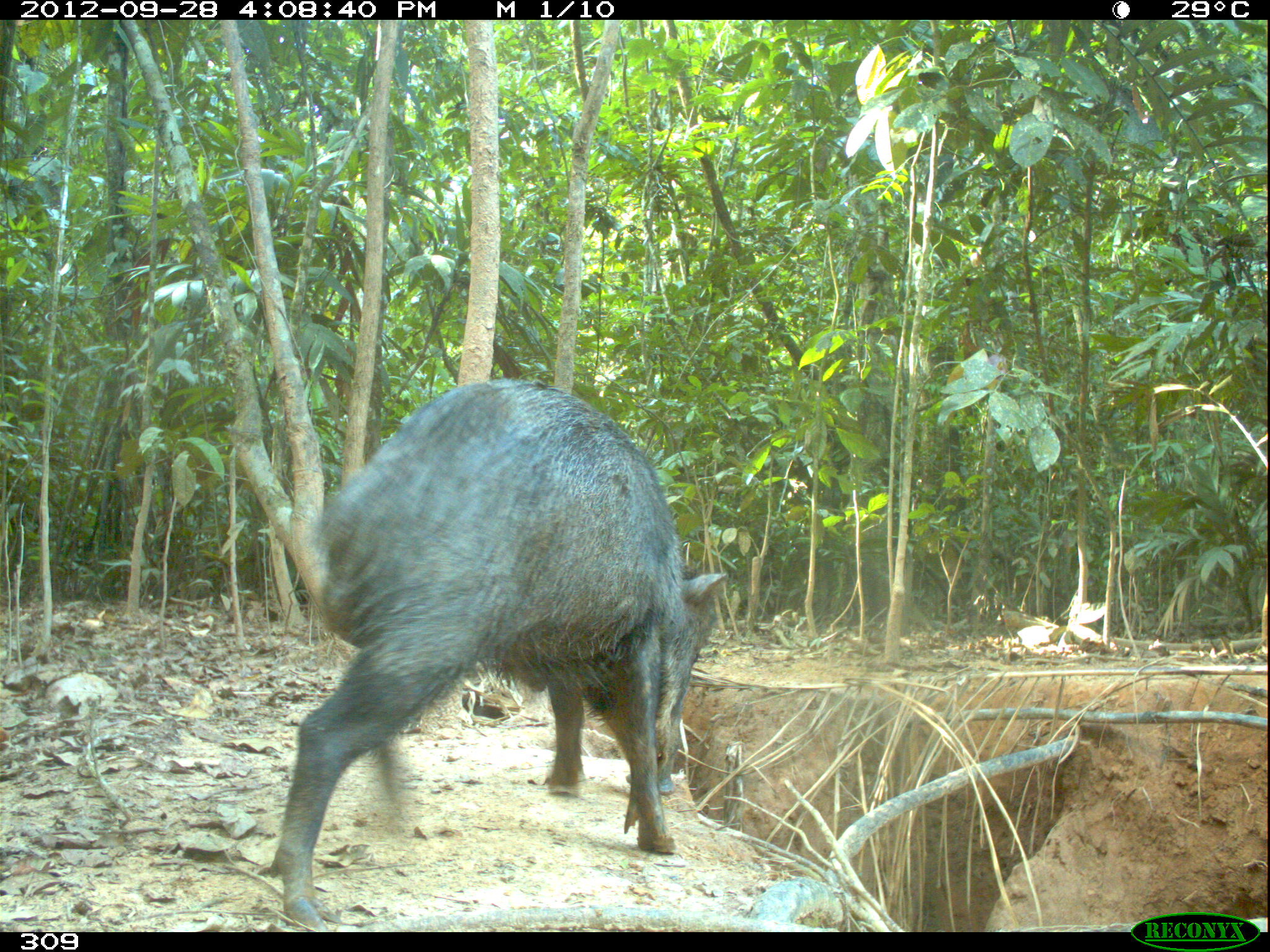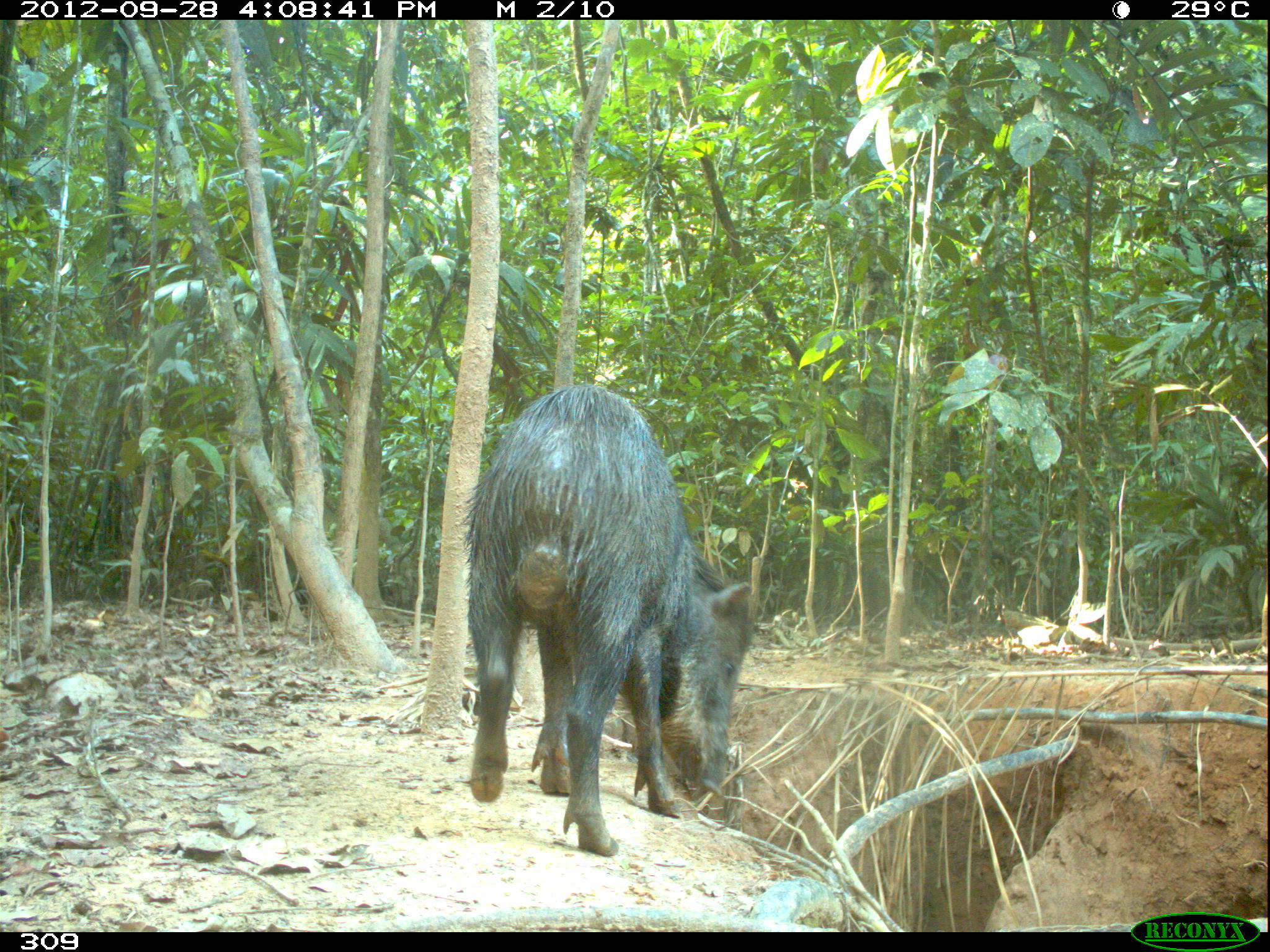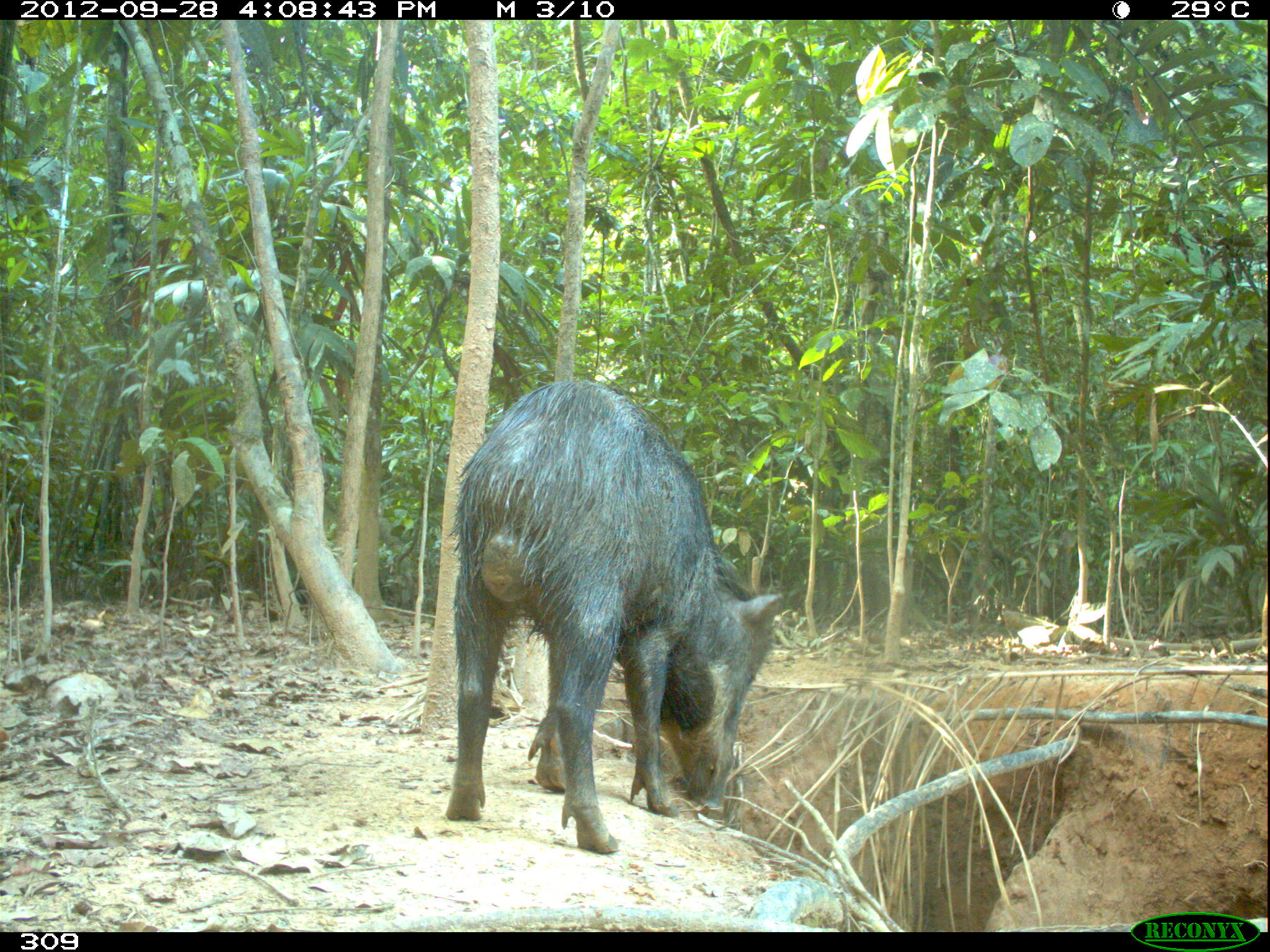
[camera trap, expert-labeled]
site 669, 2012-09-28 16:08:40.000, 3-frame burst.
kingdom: Animalia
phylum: Chordata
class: Mammalia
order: Artiodactyla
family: Tayassuidae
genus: Tayassu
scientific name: Tayassu pecari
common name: white-lipped peccary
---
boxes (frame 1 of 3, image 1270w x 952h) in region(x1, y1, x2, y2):
tayassu pecari: region(270, 377, 724, 928)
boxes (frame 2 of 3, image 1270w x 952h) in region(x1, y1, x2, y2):
tayassu pecari: region(463, 383, 754, 856)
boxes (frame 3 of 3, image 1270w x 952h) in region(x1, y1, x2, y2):
tayassu pecari: region(444, 380, 781, 854)